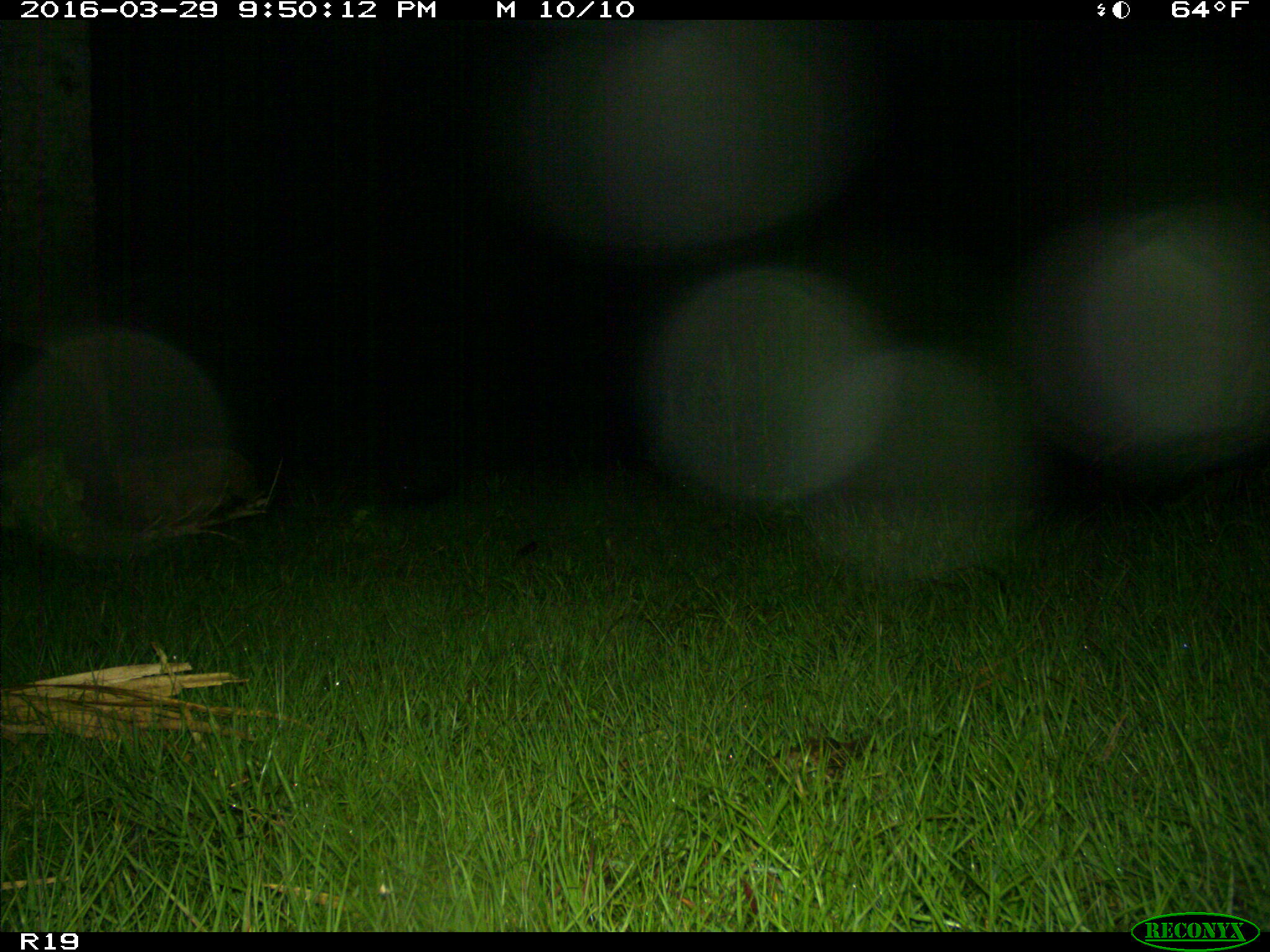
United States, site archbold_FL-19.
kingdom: Animalia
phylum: Chordata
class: Mammalia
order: Artiodactyla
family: Suidae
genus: Sus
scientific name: Sus scrofa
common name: wild boar